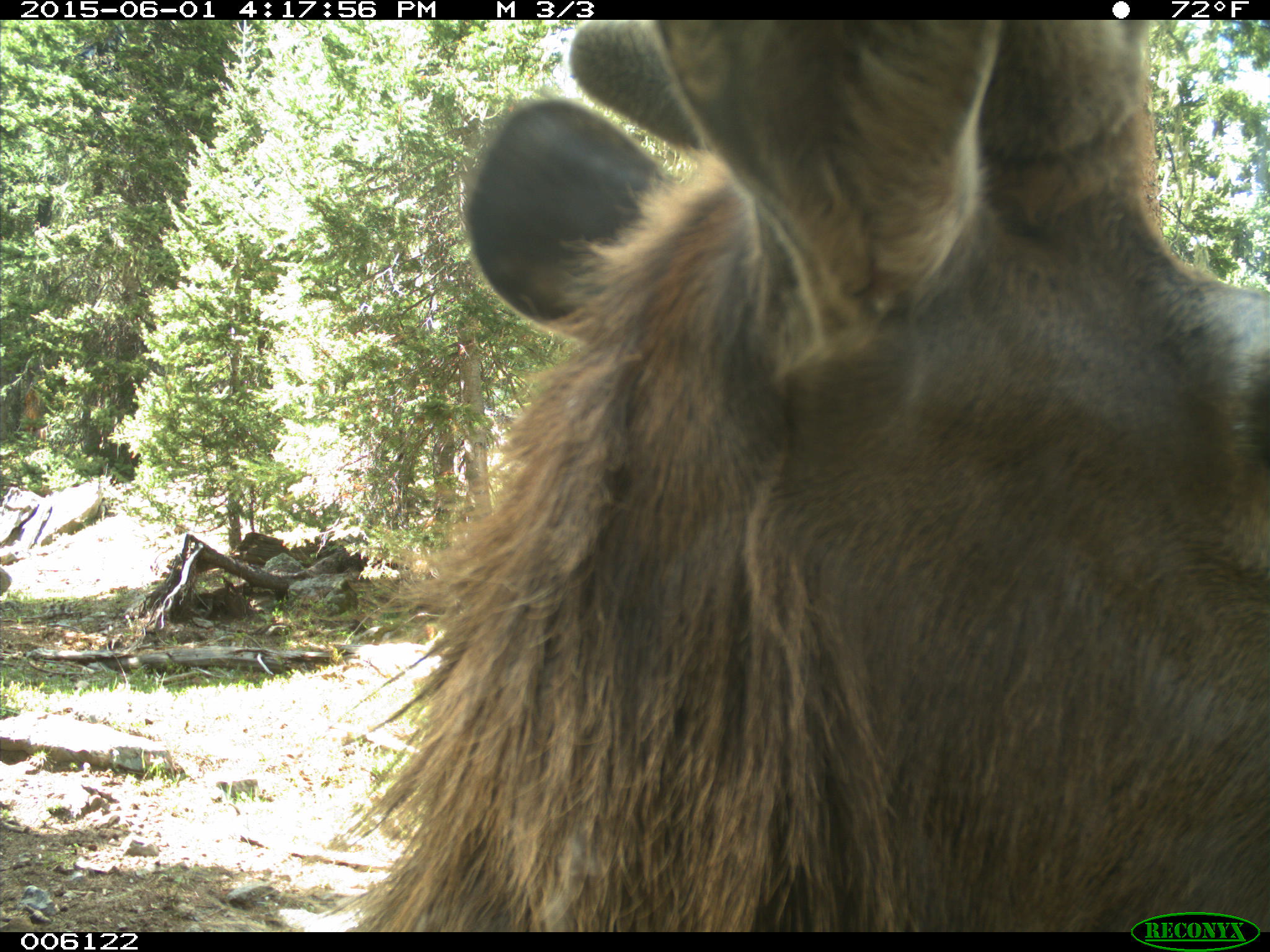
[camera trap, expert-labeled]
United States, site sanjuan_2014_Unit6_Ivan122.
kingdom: Animalia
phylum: Chordata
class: Mammalia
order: Artiodactyla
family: Cervidae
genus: Cervus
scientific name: Cervus elaphus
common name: red deer